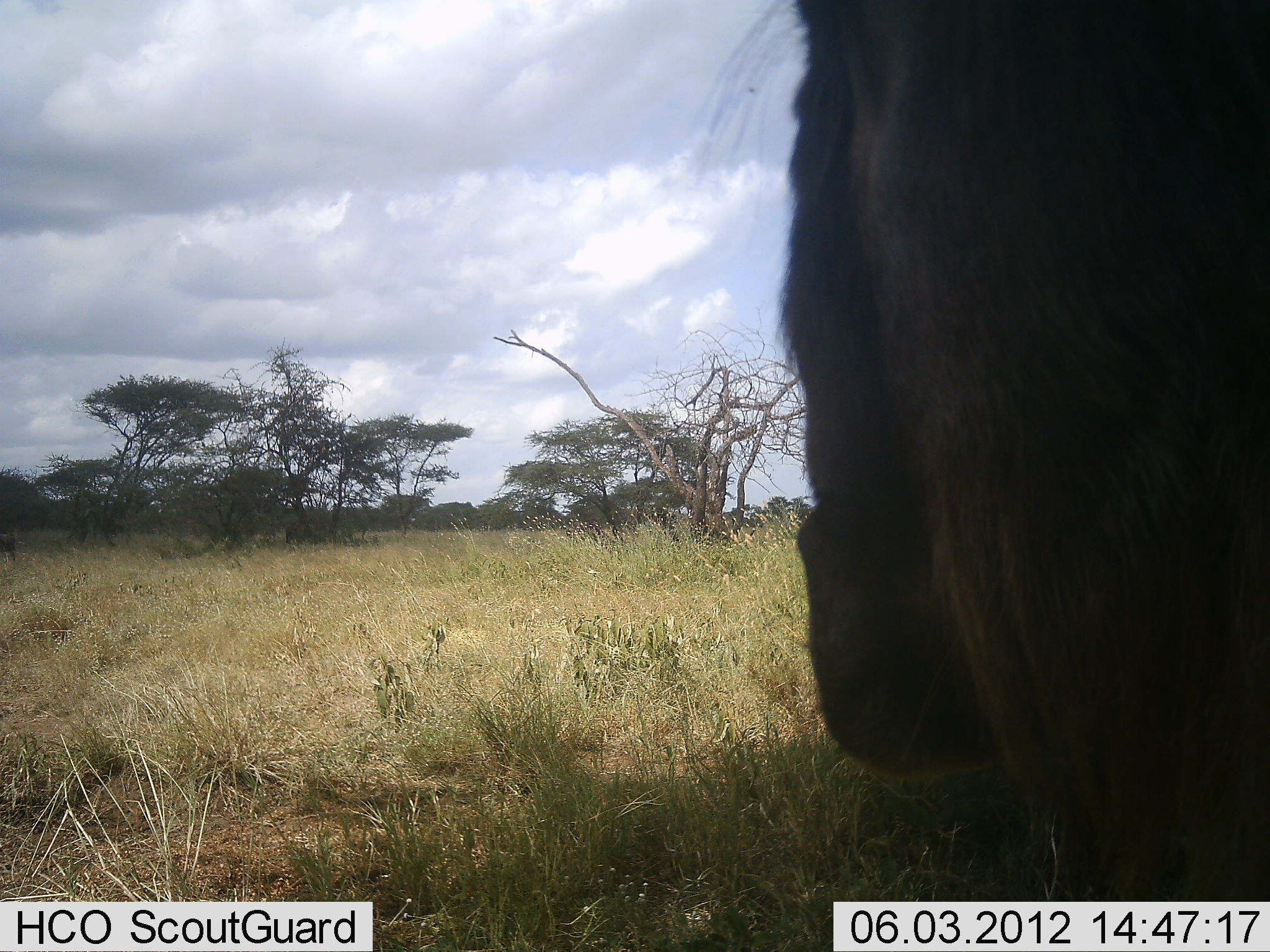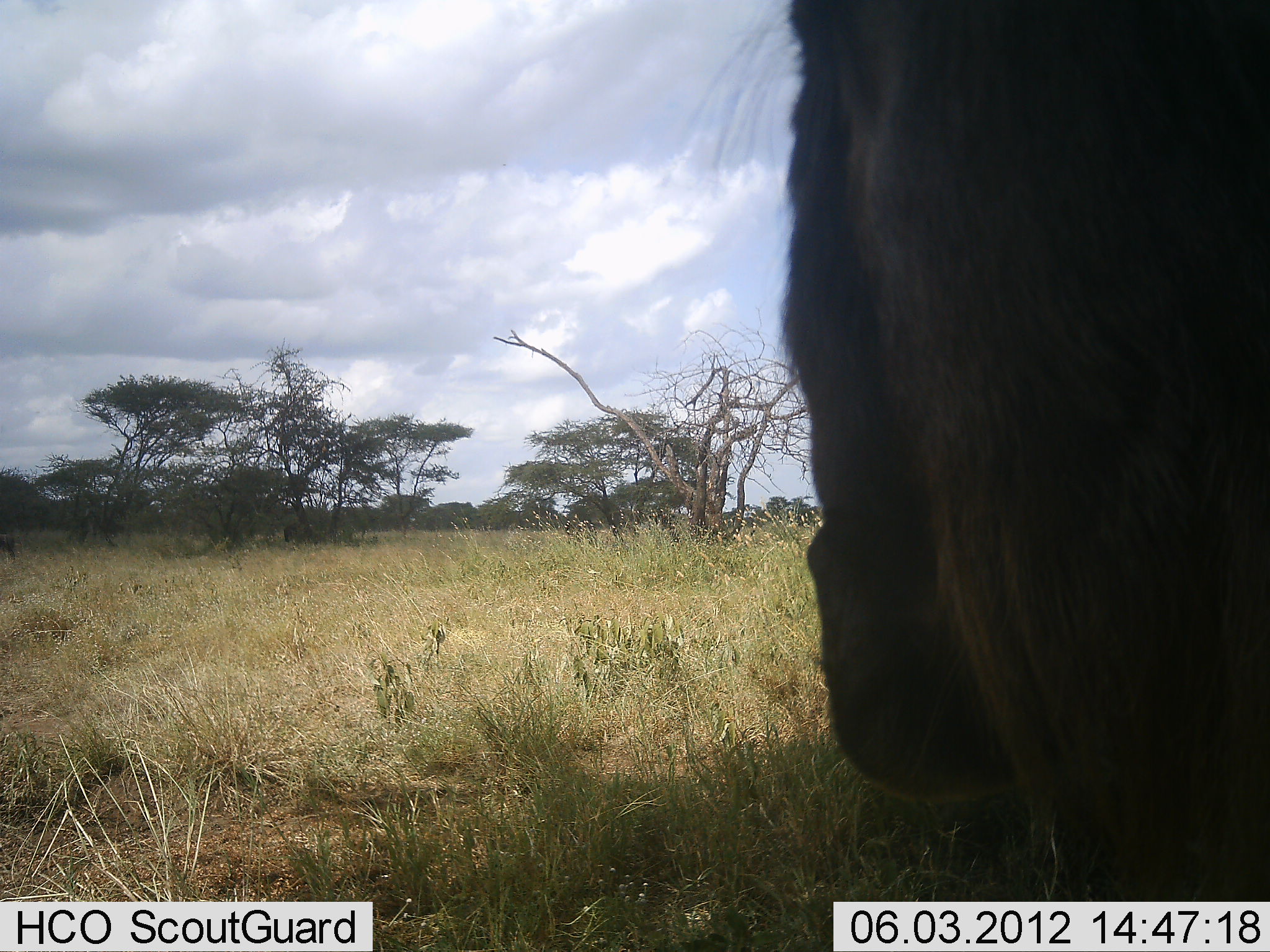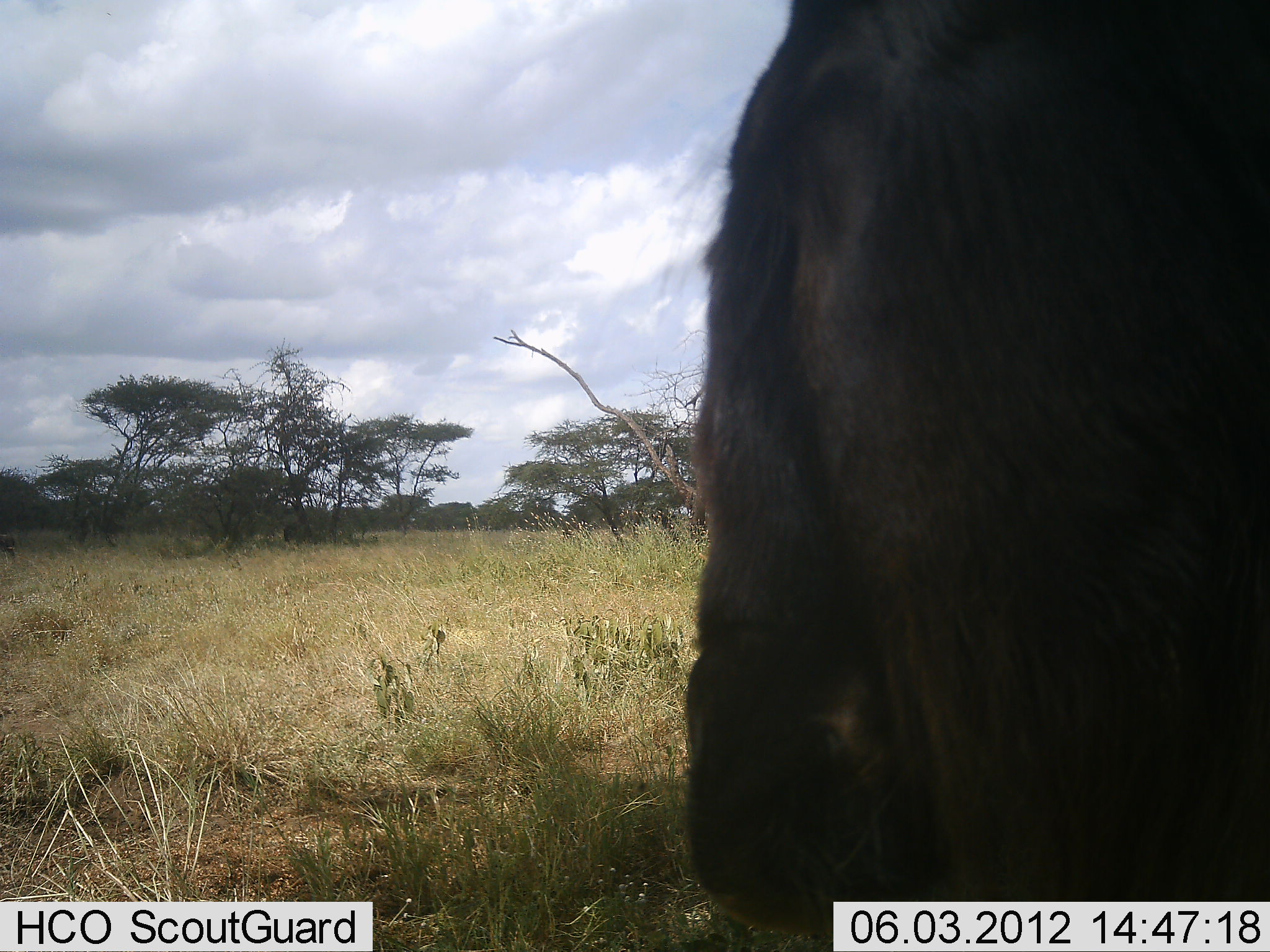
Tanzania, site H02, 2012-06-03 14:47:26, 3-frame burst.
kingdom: Animalia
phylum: Chordata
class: Mammalia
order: Artiodactyla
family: Bovidae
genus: Connochaetes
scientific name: Connochaetes taurinus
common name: blue wildebeest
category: wildebeest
Wildebeest (blue wildebeest) (Connochaetes taurinus), count 1. Behavior (volunteer vote fractions): standing 90%, resting 10%, moving 0%, interacting 0%. Young present (vote fraction): 0%. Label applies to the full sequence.